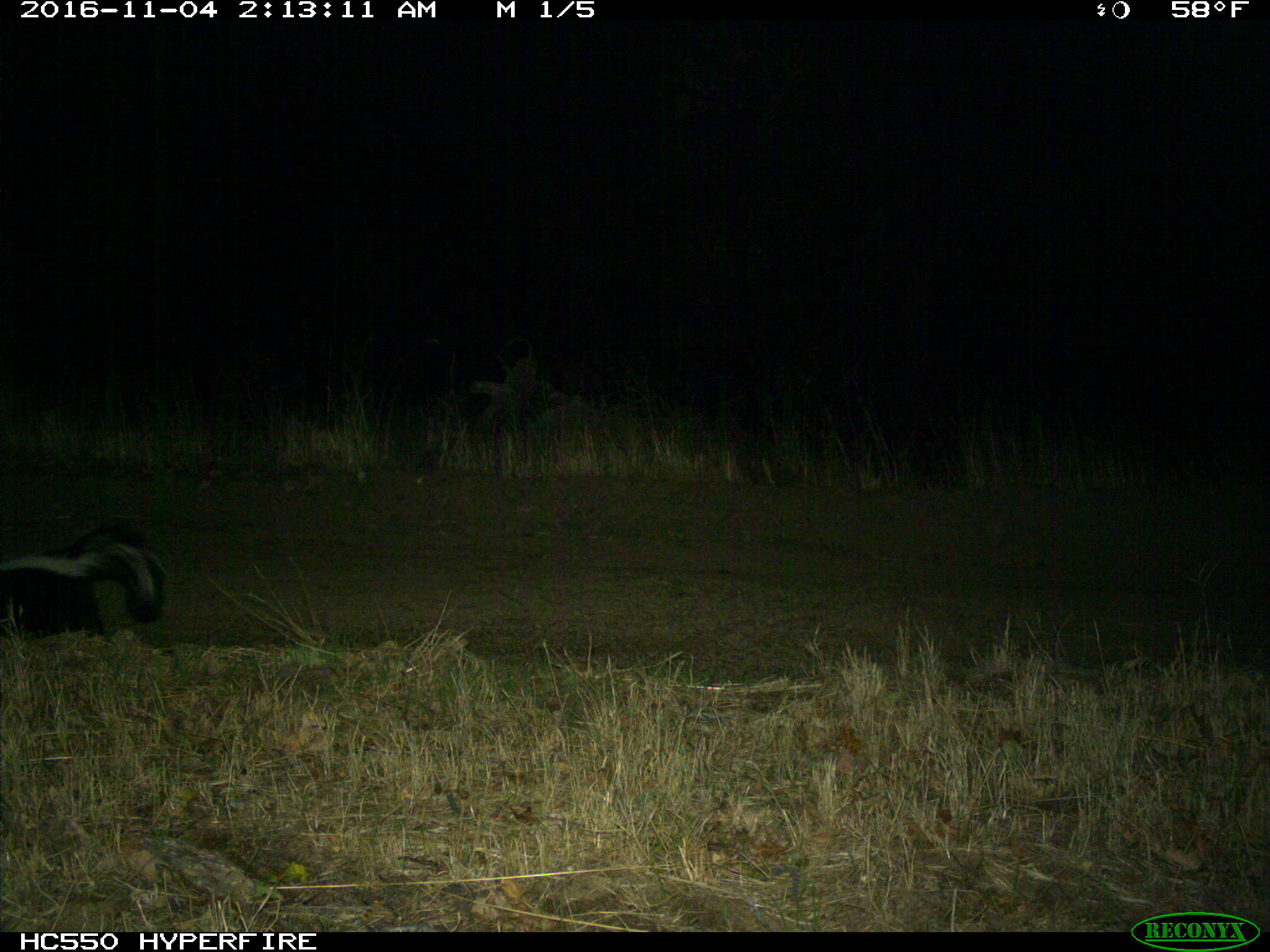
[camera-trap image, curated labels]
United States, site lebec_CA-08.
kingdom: Animalia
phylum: Chordata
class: Mammalia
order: Carnivora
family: Mephitidae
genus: Mephitis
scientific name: Mephitis mephitis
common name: striped skunk